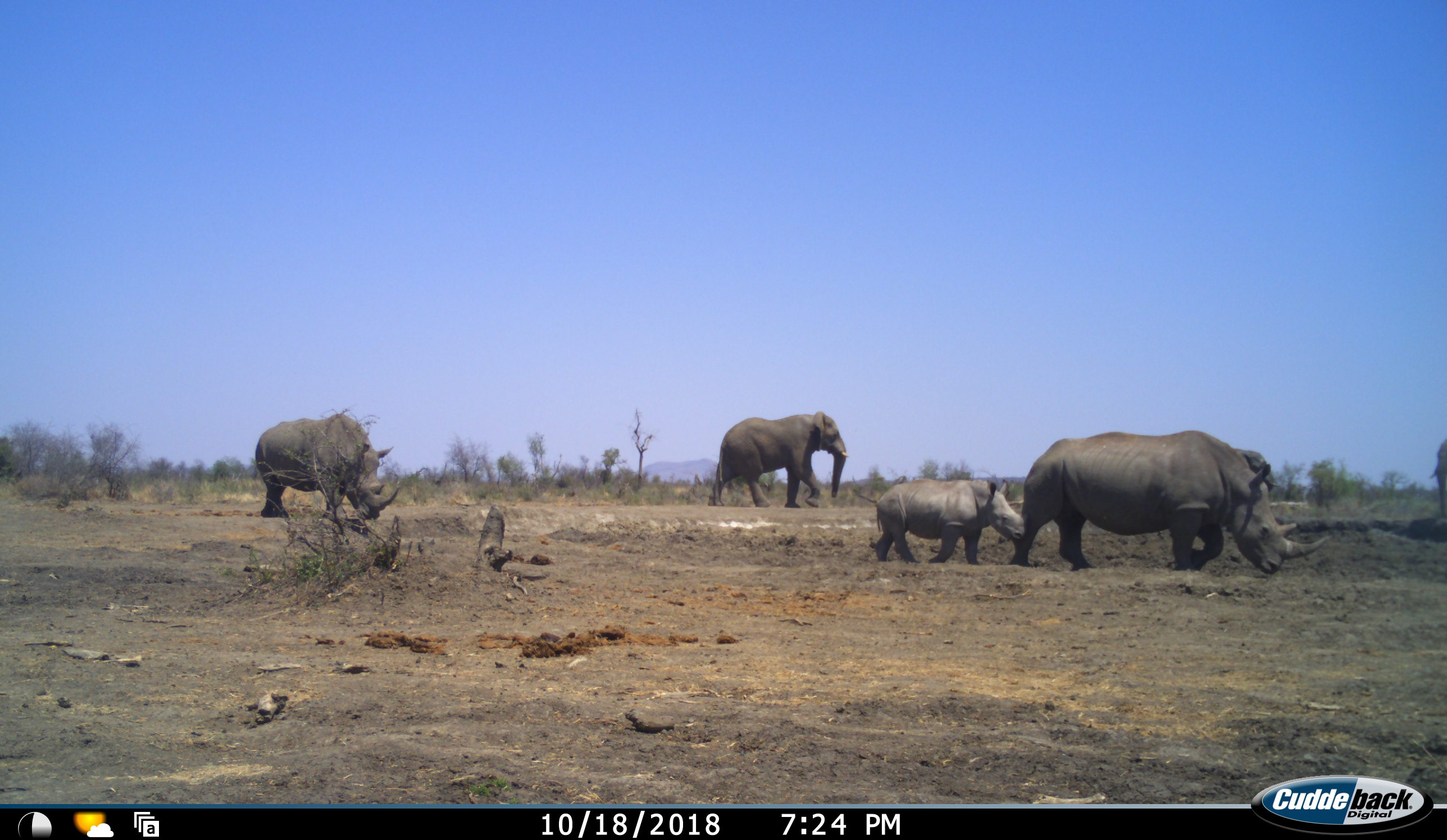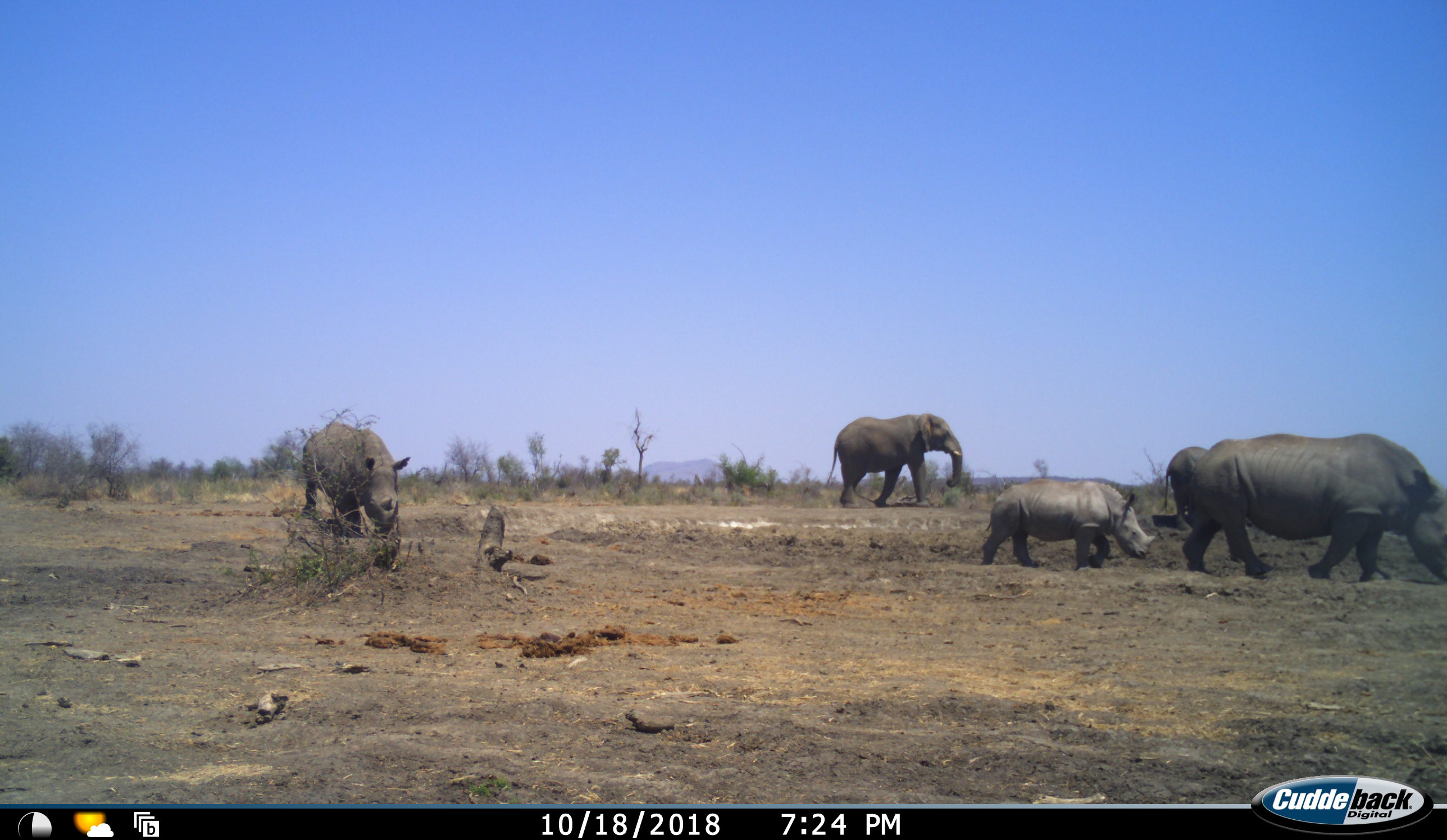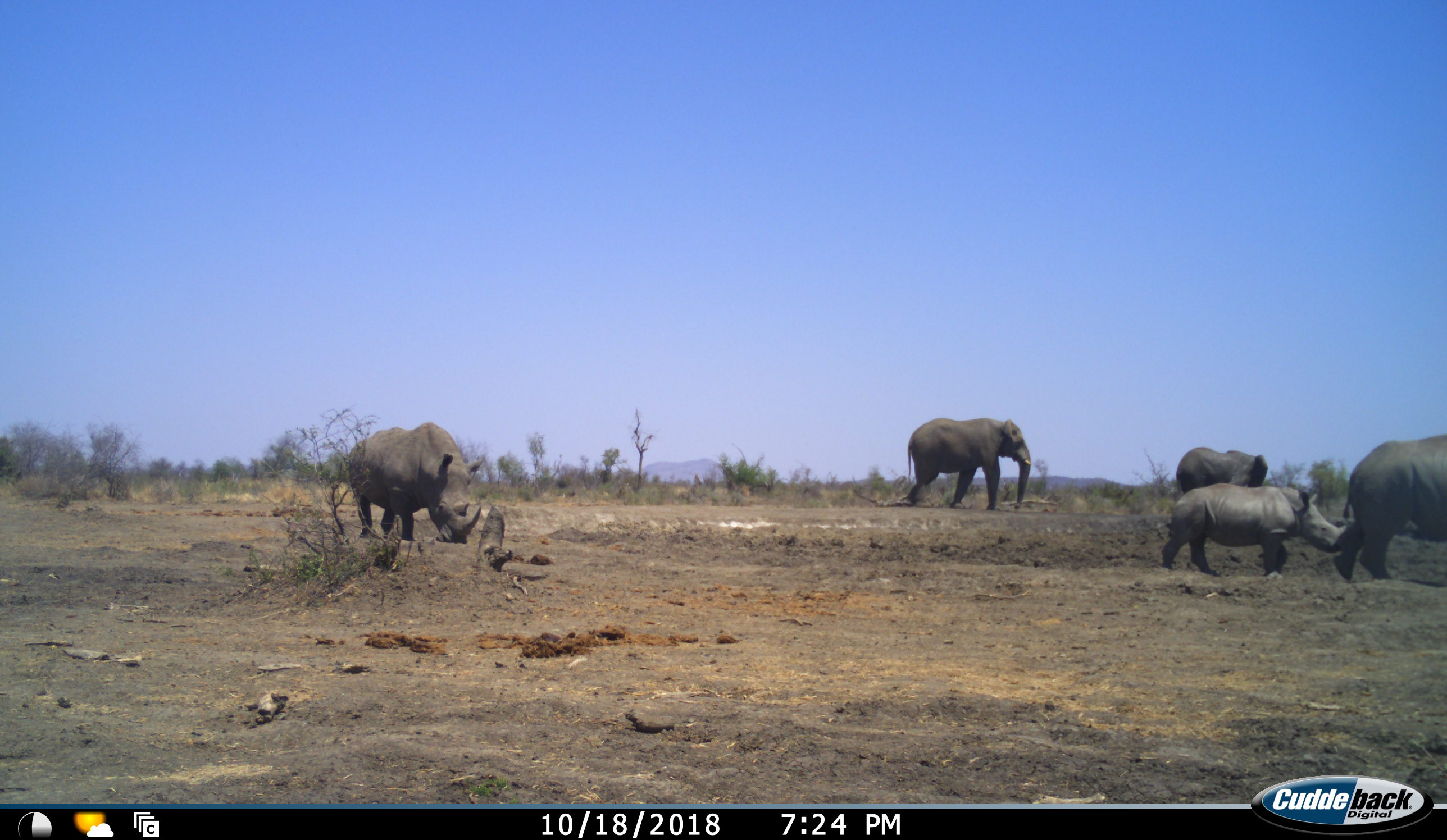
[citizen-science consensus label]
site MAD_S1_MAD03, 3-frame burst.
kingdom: Animalia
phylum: Chordata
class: Mammalia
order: Proboscidea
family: Elephantidae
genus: Loxodonta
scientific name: Loxodonta africana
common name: african bush elephant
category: elephant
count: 2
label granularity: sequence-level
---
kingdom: Animalia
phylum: Chordata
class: Mammalia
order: Perissodactyla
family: Rhinocerotidae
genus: Ceratotherium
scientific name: Ceratotherium simum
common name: white rhinoceros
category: rhinoceroswhite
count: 3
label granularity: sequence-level